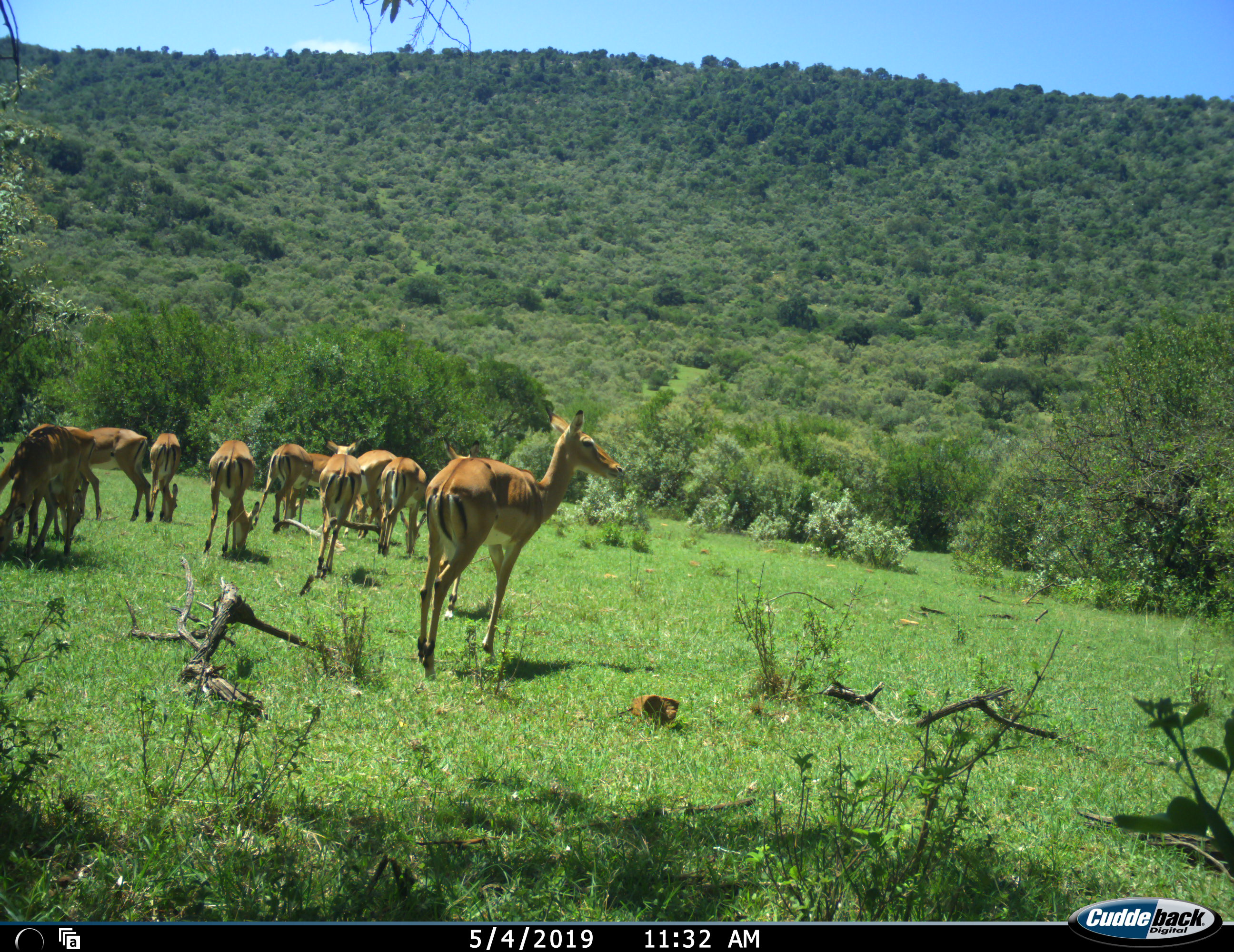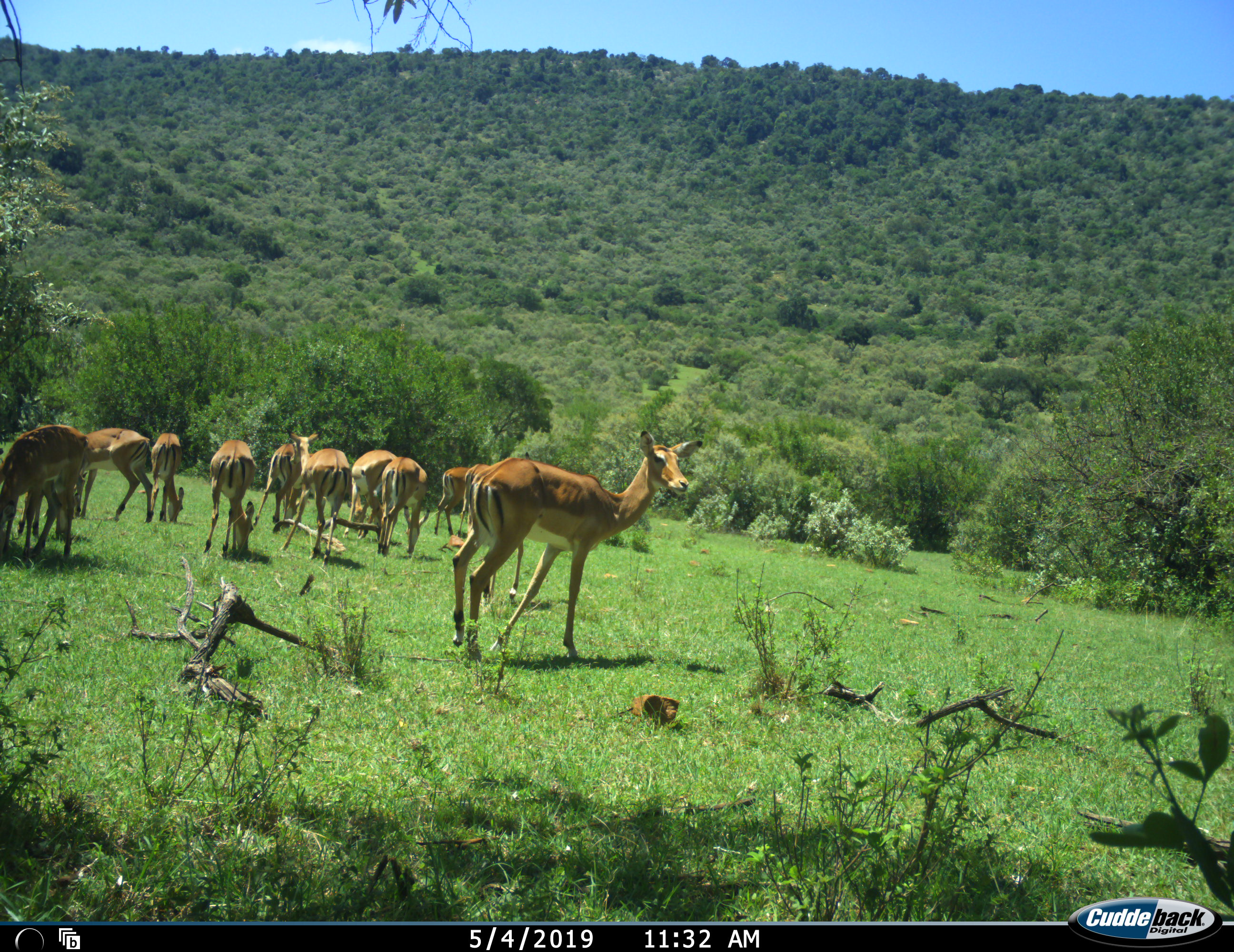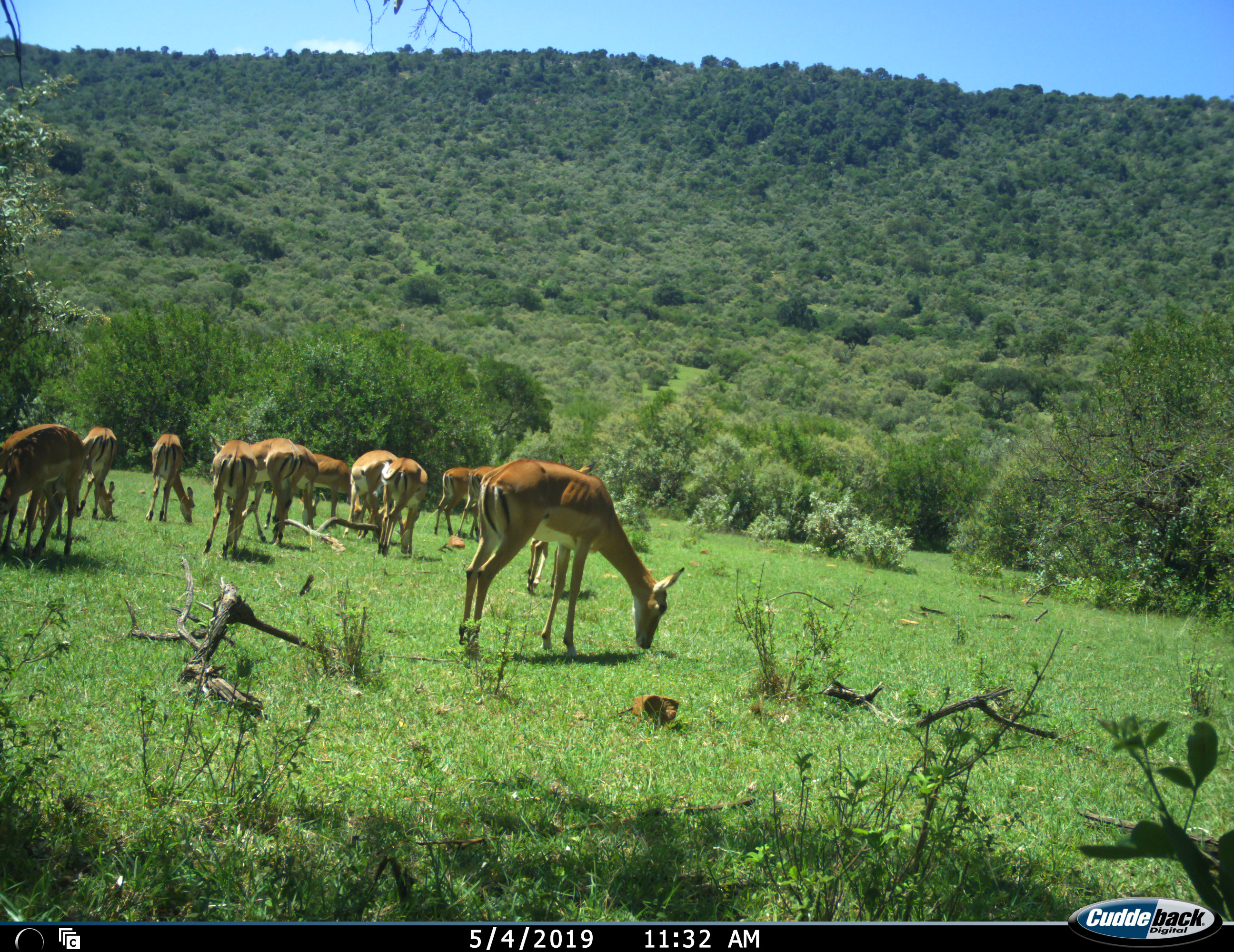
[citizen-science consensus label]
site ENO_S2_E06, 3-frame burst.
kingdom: Animalia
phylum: Chordata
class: Mammalia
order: Artiodactyla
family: Bovidae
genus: Aepyceros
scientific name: Aepyceros melampus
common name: impala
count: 11-50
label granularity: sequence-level